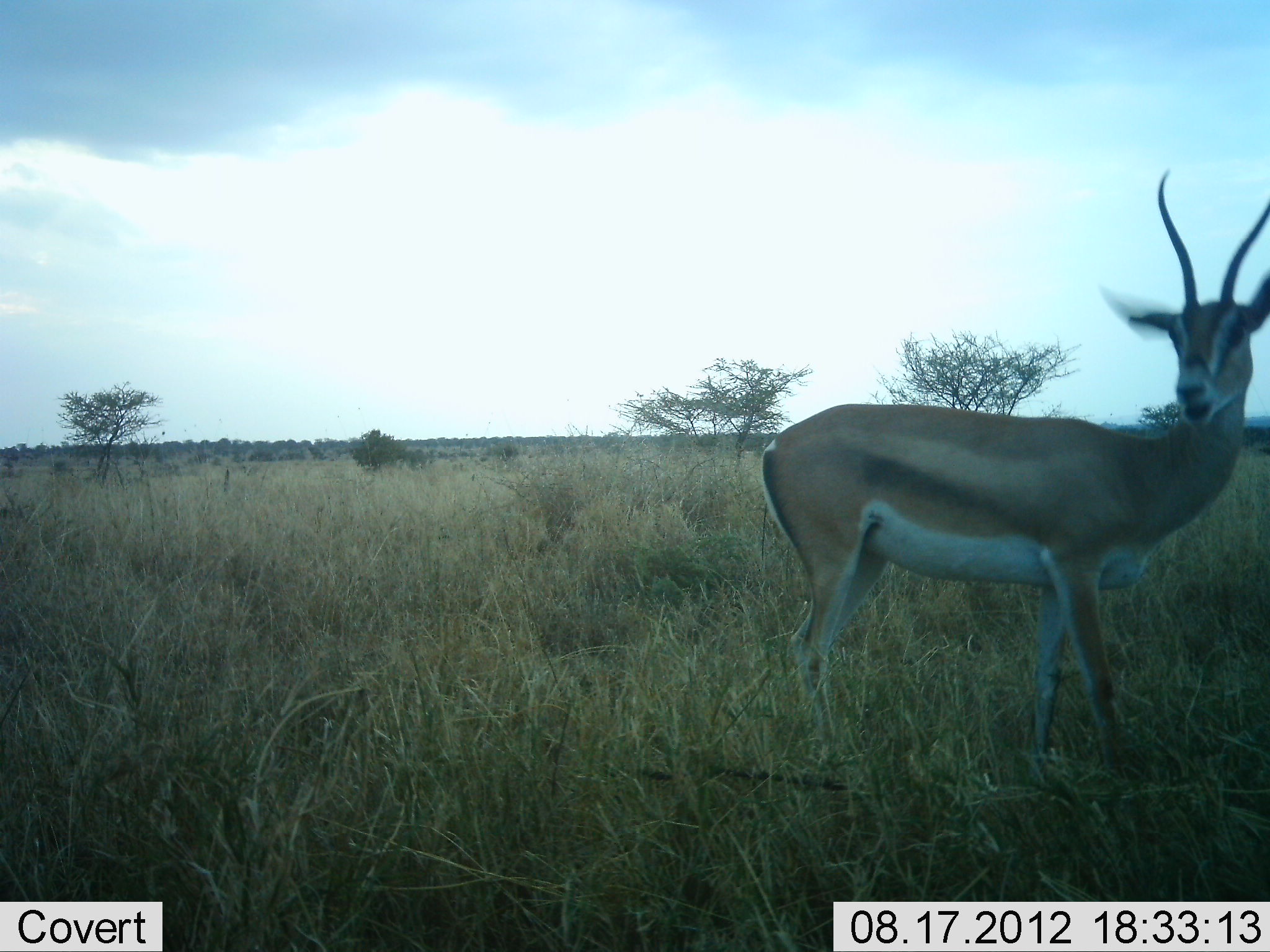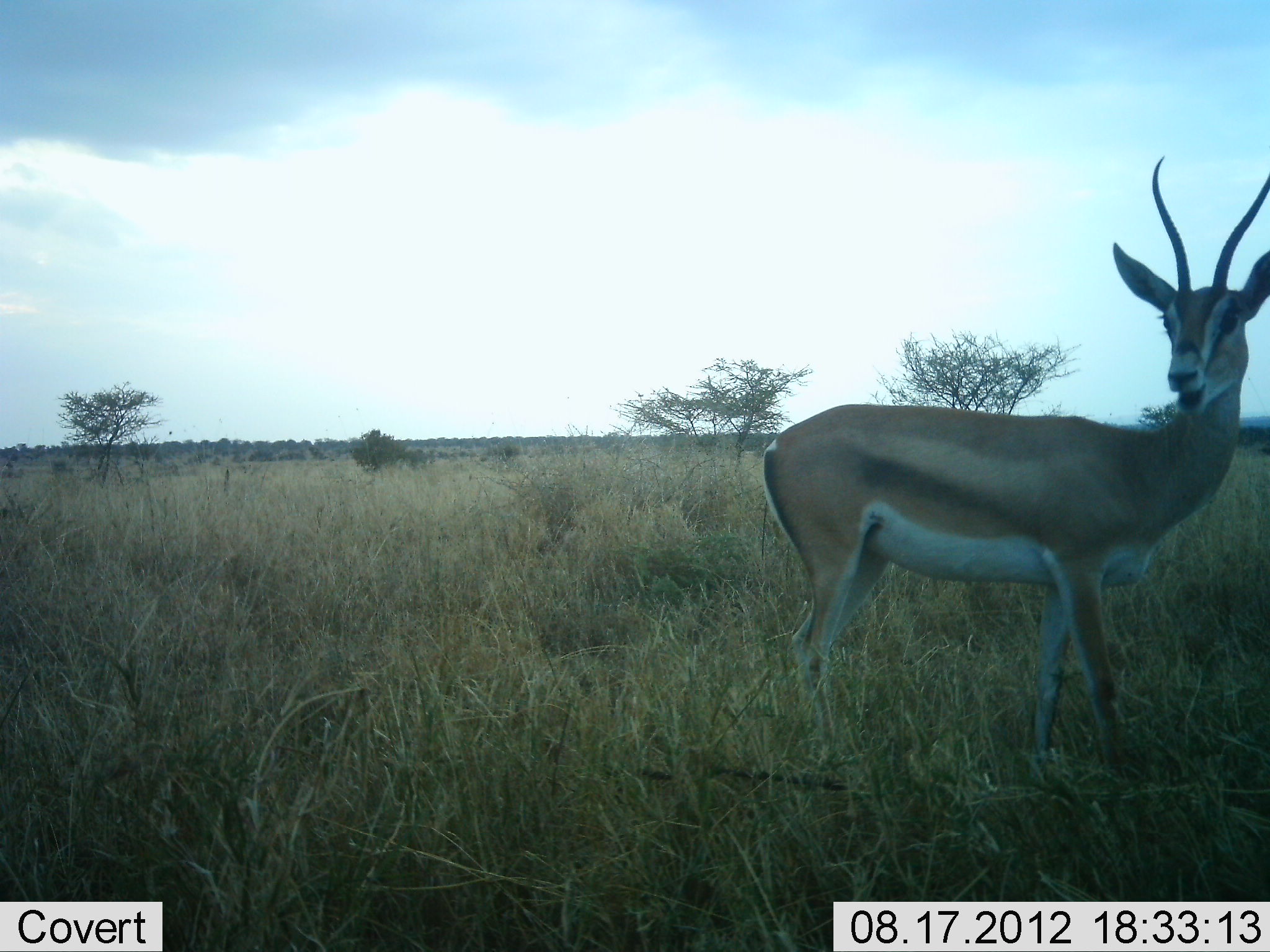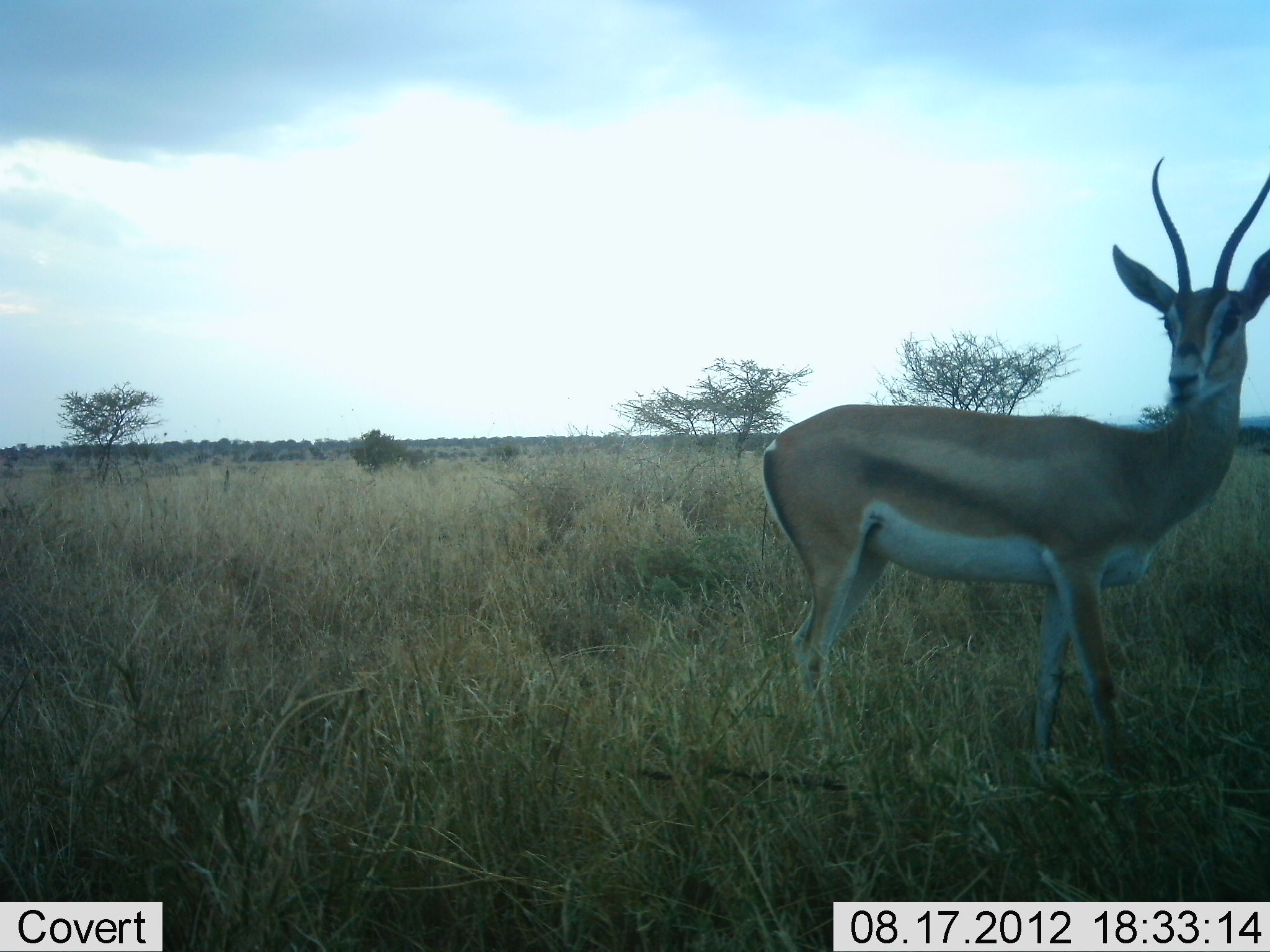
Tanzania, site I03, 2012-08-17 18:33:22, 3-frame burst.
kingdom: Animalia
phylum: Chordata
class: Mammalia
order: Artiodactyla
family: Bovidae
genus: Nanger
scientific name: Nanger granti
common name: grant's gazelle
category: gazellegrants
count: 1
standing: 70%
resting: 0%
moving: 10%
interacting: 0%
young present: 0%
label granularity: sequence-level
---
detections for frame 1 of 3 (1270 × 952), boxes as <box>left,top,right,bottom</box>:
animal: <box>759,164,1270,783</box>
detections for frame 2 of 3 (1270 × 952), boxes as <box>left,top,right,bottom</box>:
animal: <box>756,151,1270,782</box>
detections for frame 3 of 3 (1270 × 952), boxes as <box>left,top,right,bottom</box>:
animal: <box>756,151,1270,780</box>